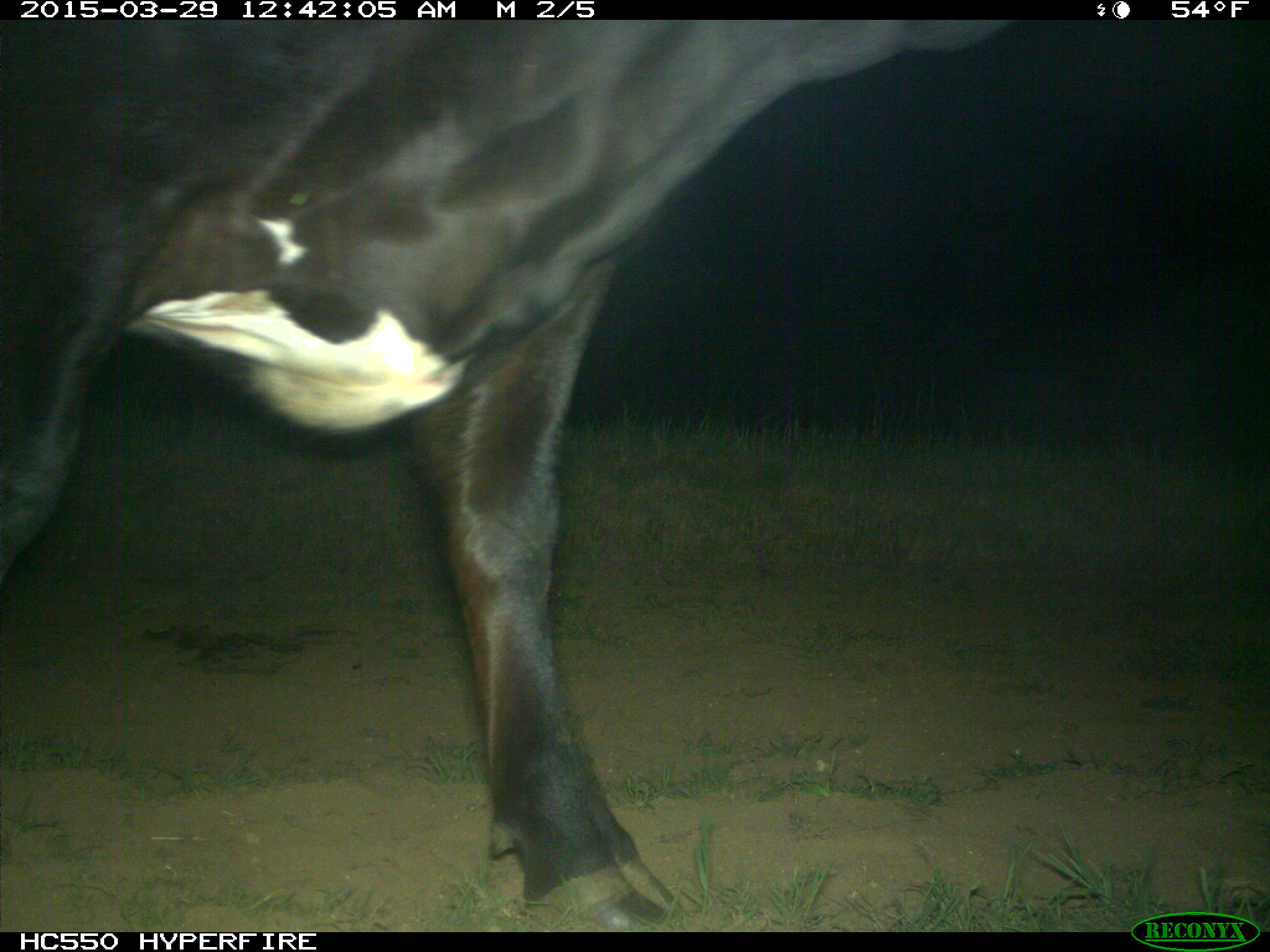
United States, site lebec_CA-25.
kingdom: Animalia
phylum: Chordata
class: Mammalia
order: Artiodactyla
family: Bovidae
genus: Bos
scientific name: Bos taurus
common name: domestic cow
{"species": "Bos taurus (domestic cow)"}